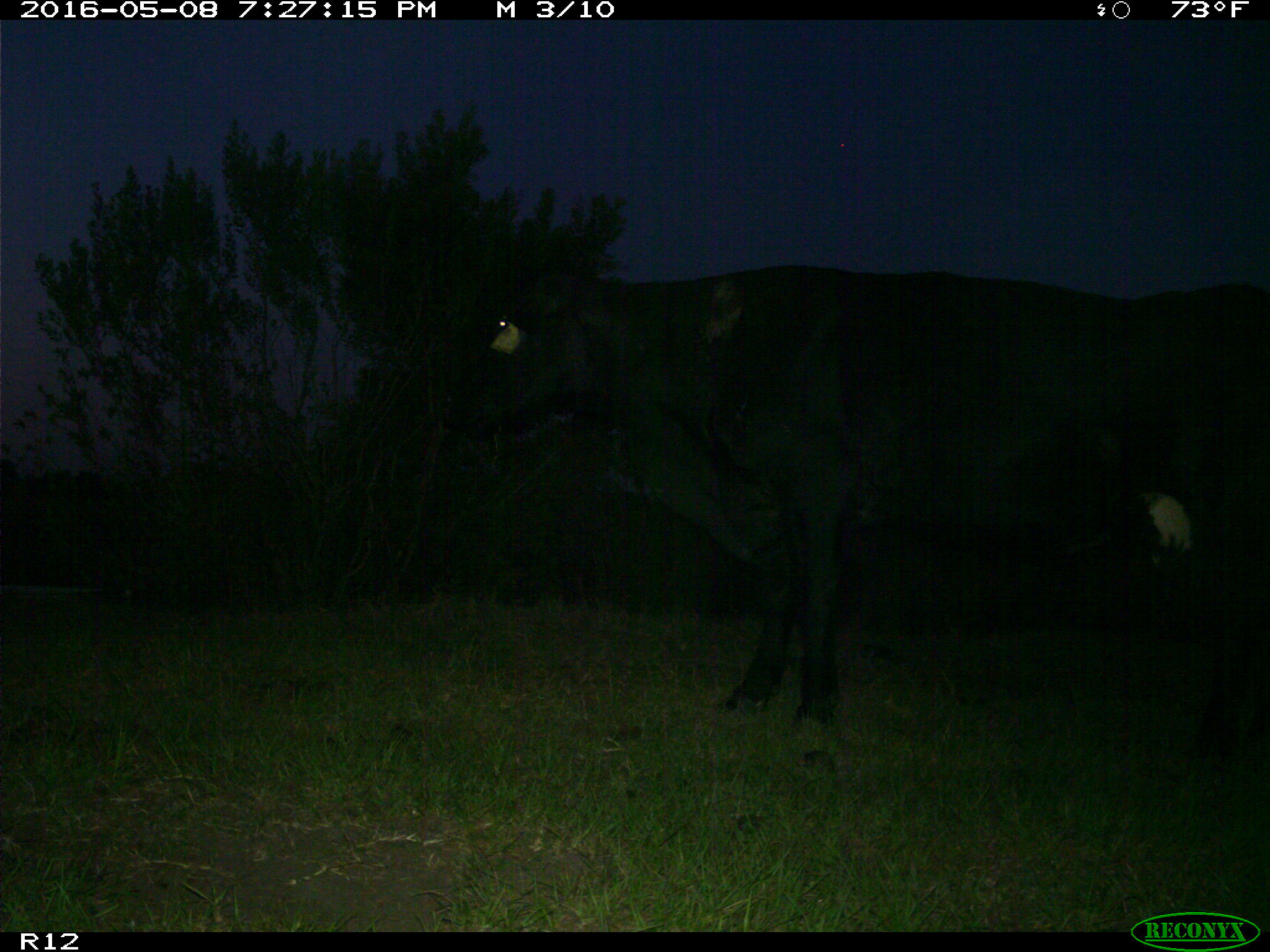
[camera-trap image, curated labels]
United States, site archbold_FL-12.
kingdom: Animalia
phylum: Chordata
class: Mammalia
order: Artiodactyla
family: Bovidae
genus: Bos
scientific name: Bos taurus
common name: domestic cow